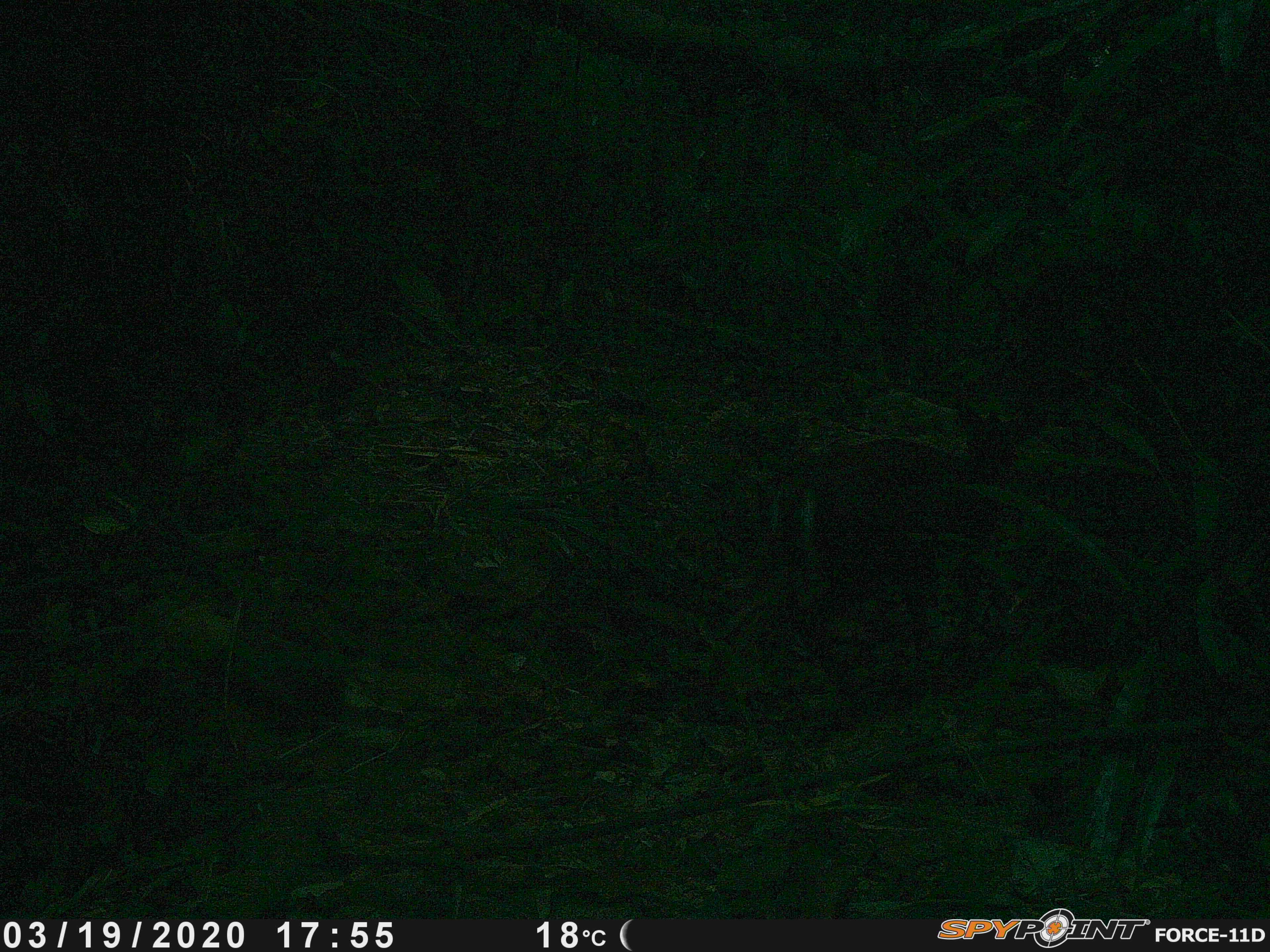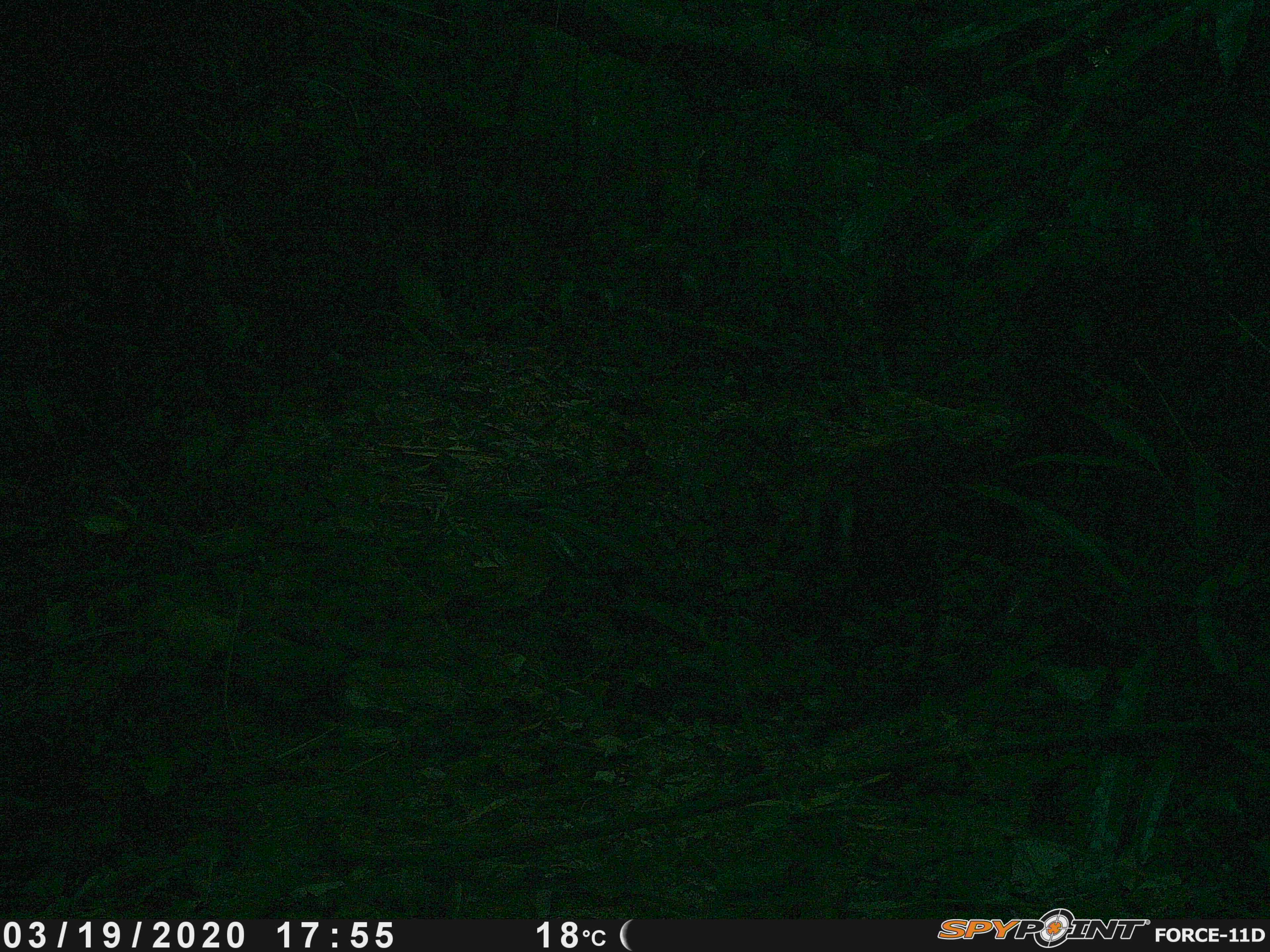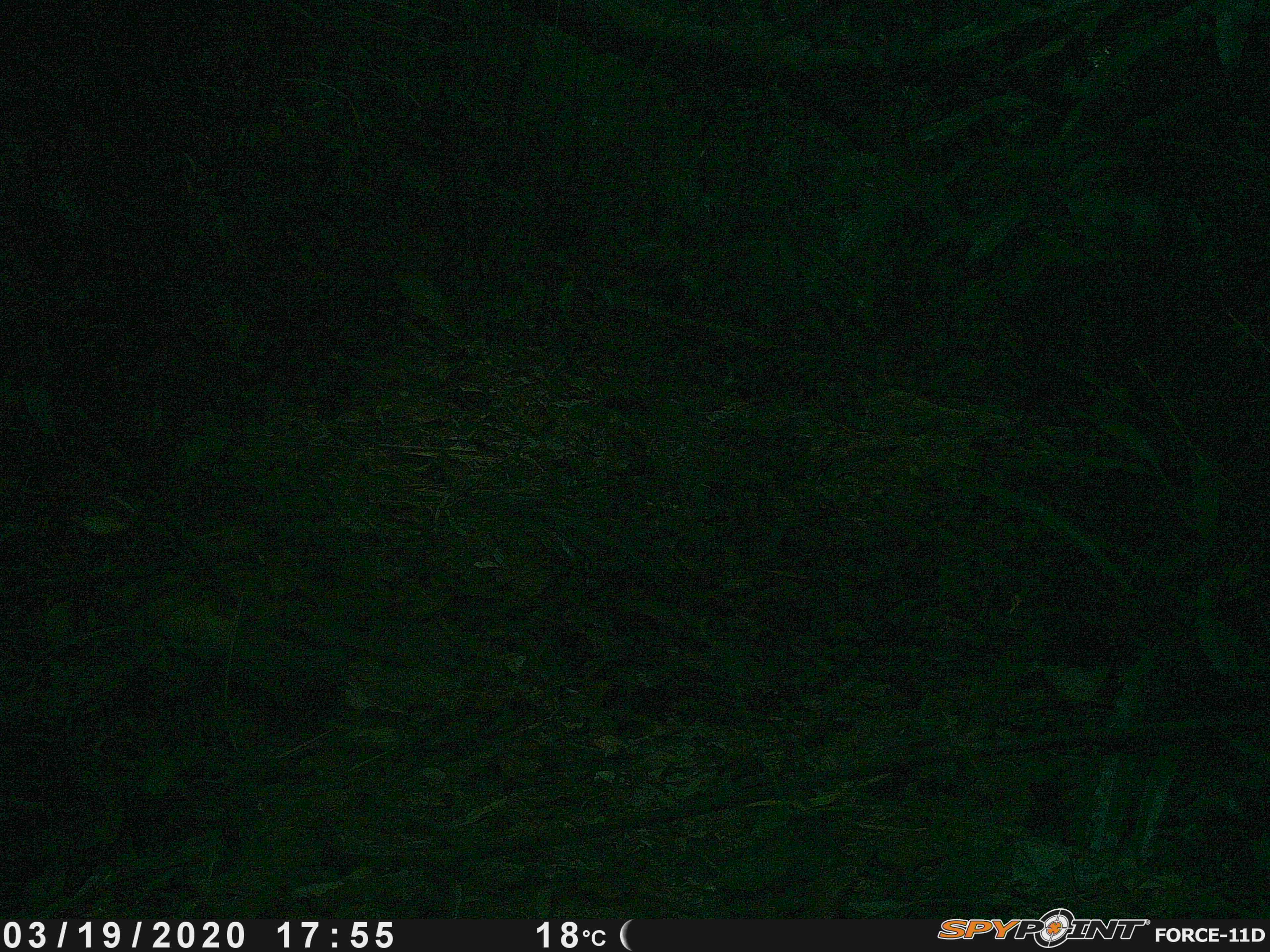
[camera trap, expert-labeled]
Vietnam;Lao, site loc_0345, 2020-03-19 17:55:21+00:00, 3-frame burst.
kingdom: Animalia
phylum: Chordata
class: Mammalia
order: Artiodactyla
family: Cervidae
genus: Muntiacus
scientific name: Muntiacus rooseveltorum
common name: roosevelt's muntjac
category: roosevelts muntjac group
Roosevelts muntjac group (roosevelt's muntjac) (Muntiacus rooseveltorum). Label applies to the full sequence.